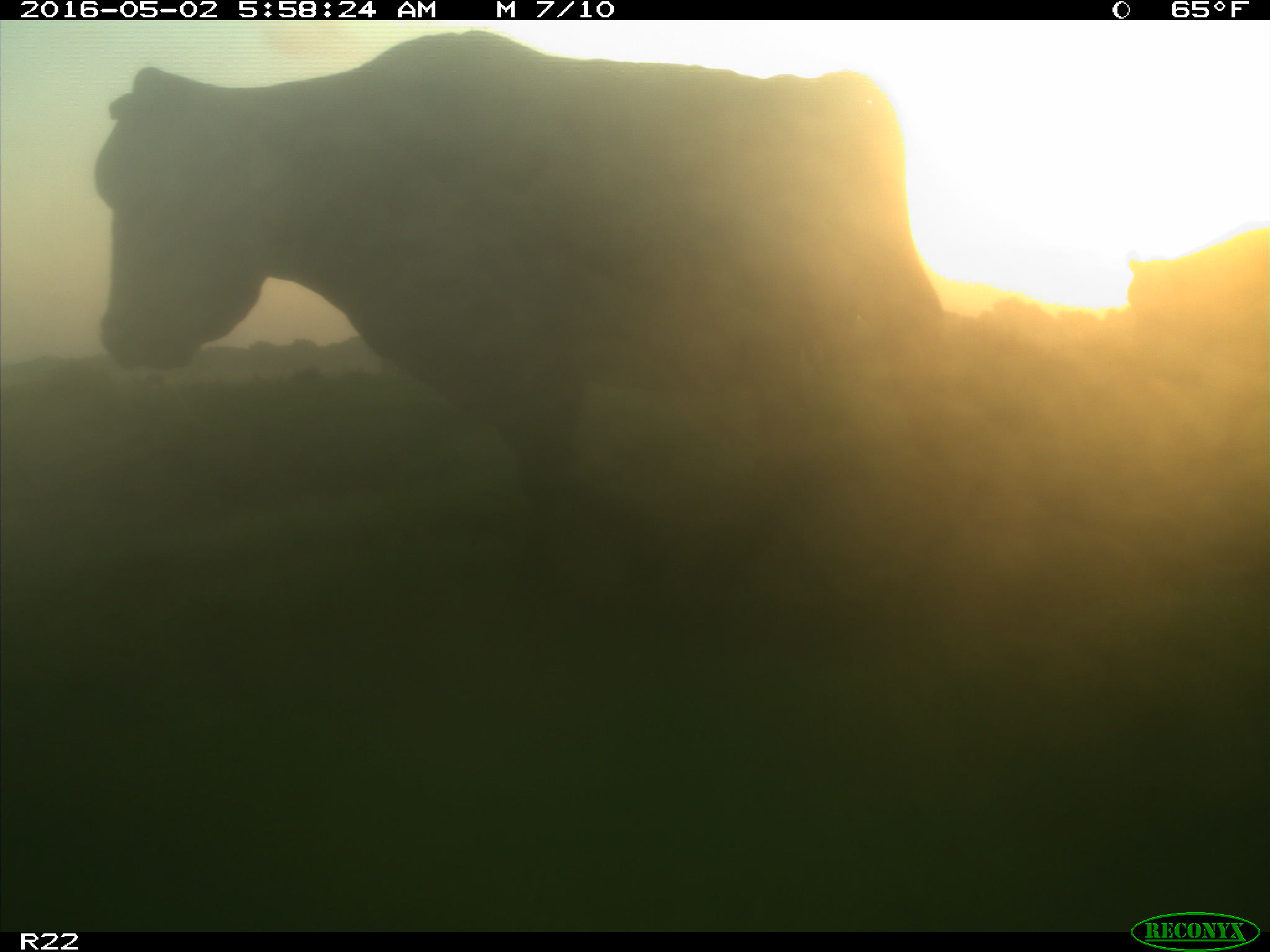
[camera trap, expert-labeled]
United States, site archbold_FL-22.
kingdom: Animalia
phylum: Chordata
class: Mammalia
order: Artiodactyla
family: Bovidae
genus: Bos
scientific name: Bos taurus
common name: domestic cow